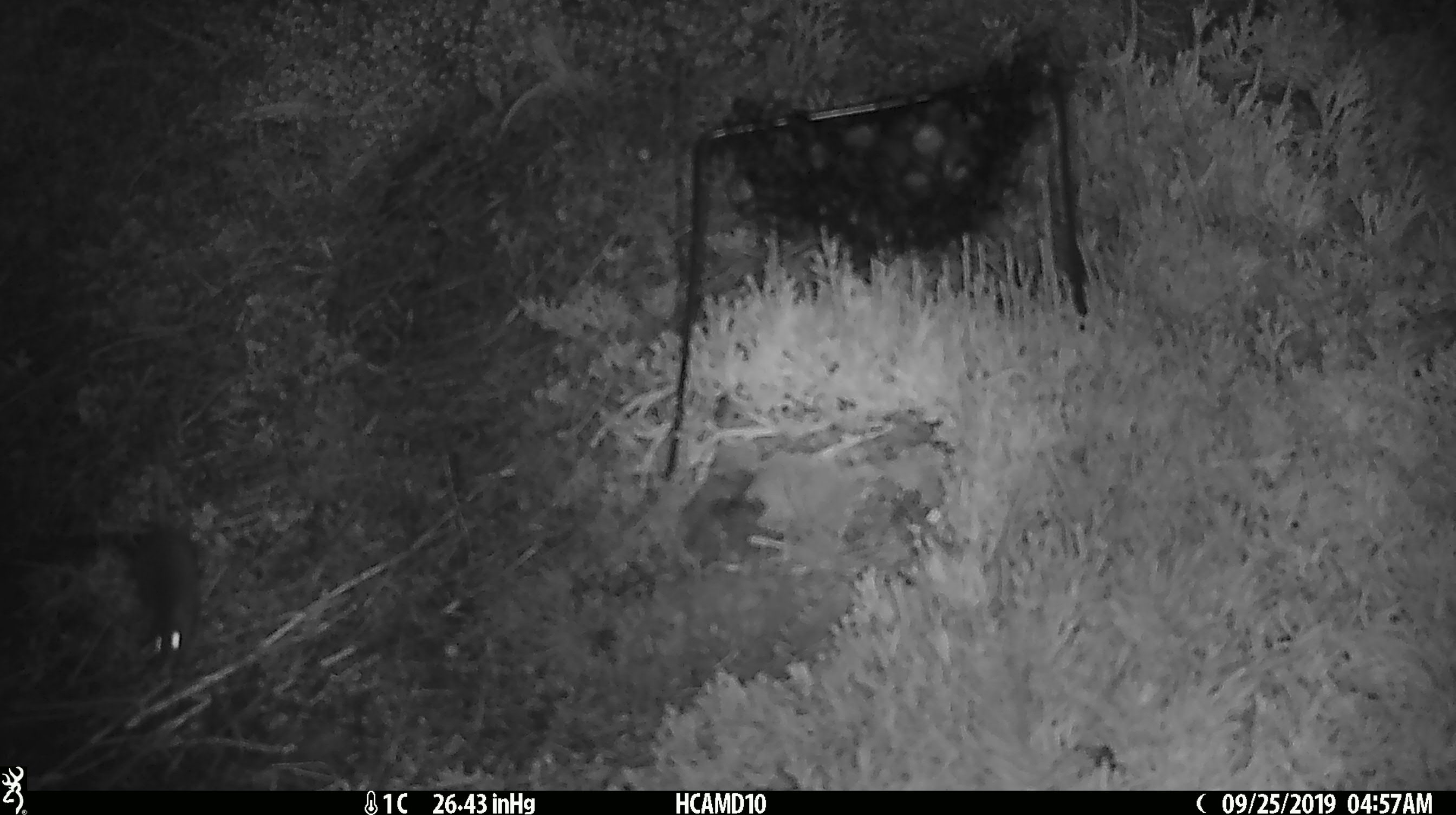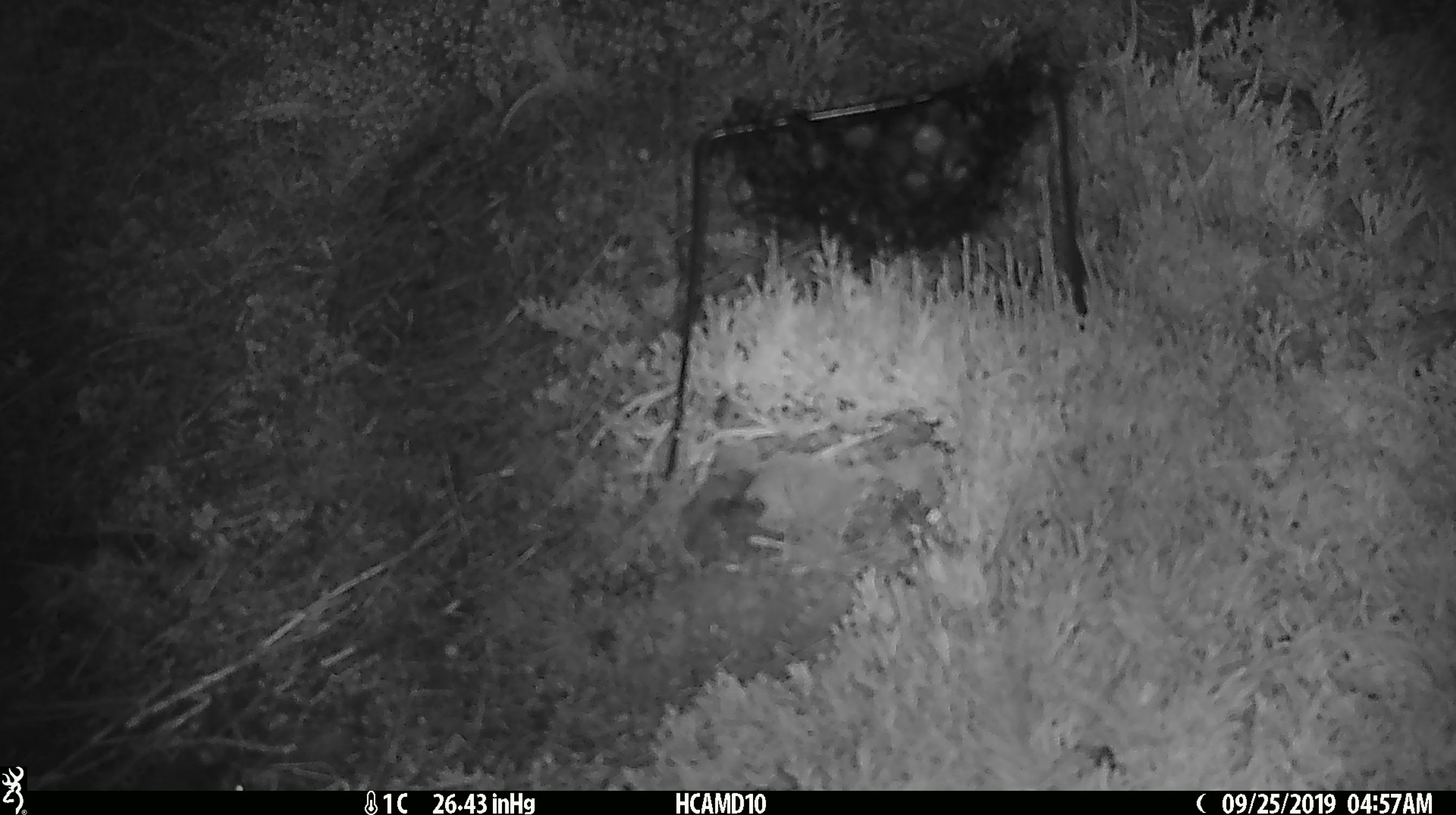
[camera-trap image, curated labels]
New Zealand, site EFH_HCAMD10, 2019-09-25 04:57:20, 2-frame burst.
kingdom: Animalia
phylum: Chordata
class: Mammalia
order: Rodentia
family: Muridae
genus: Mus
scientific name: Mus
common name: mouse